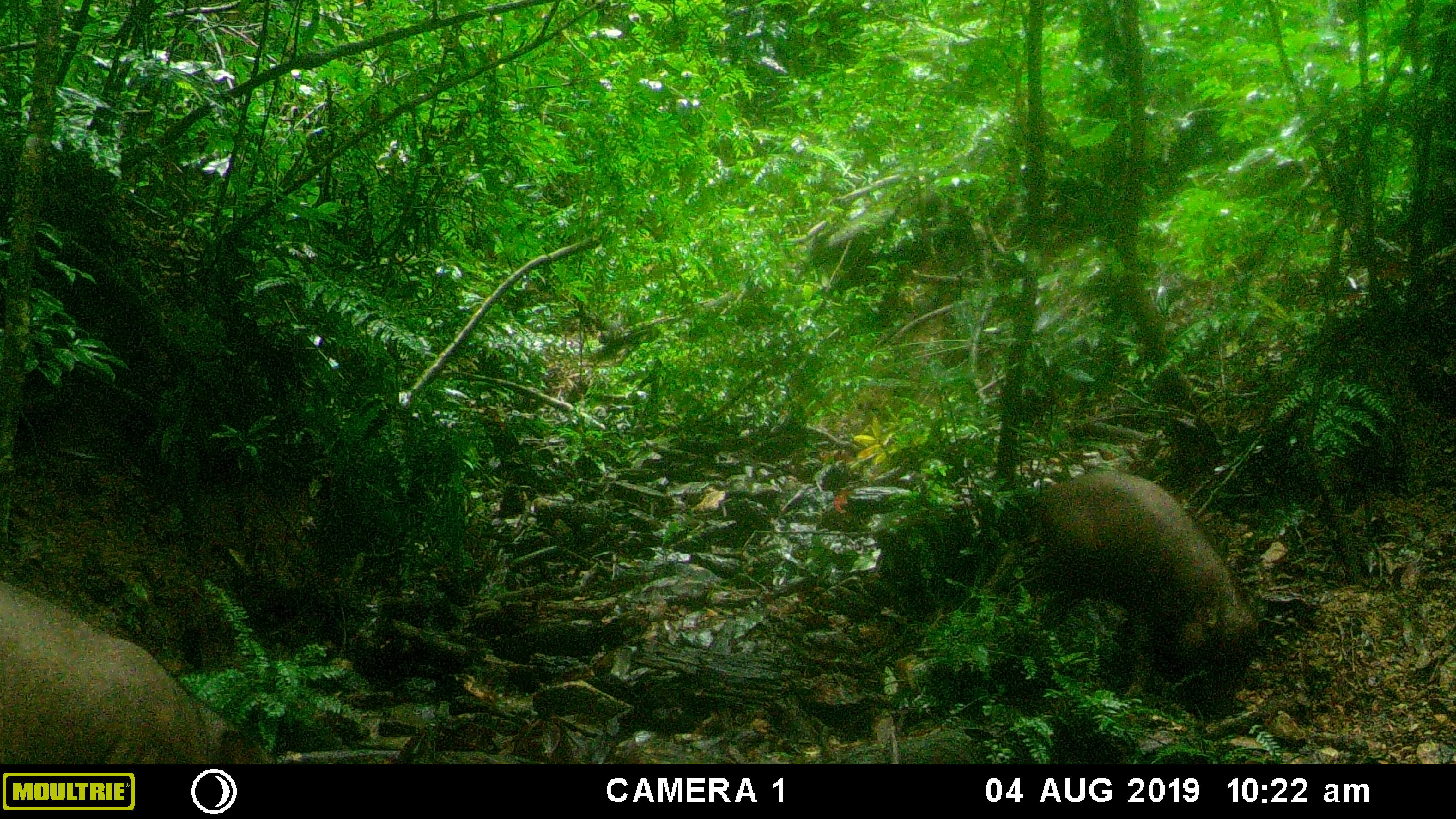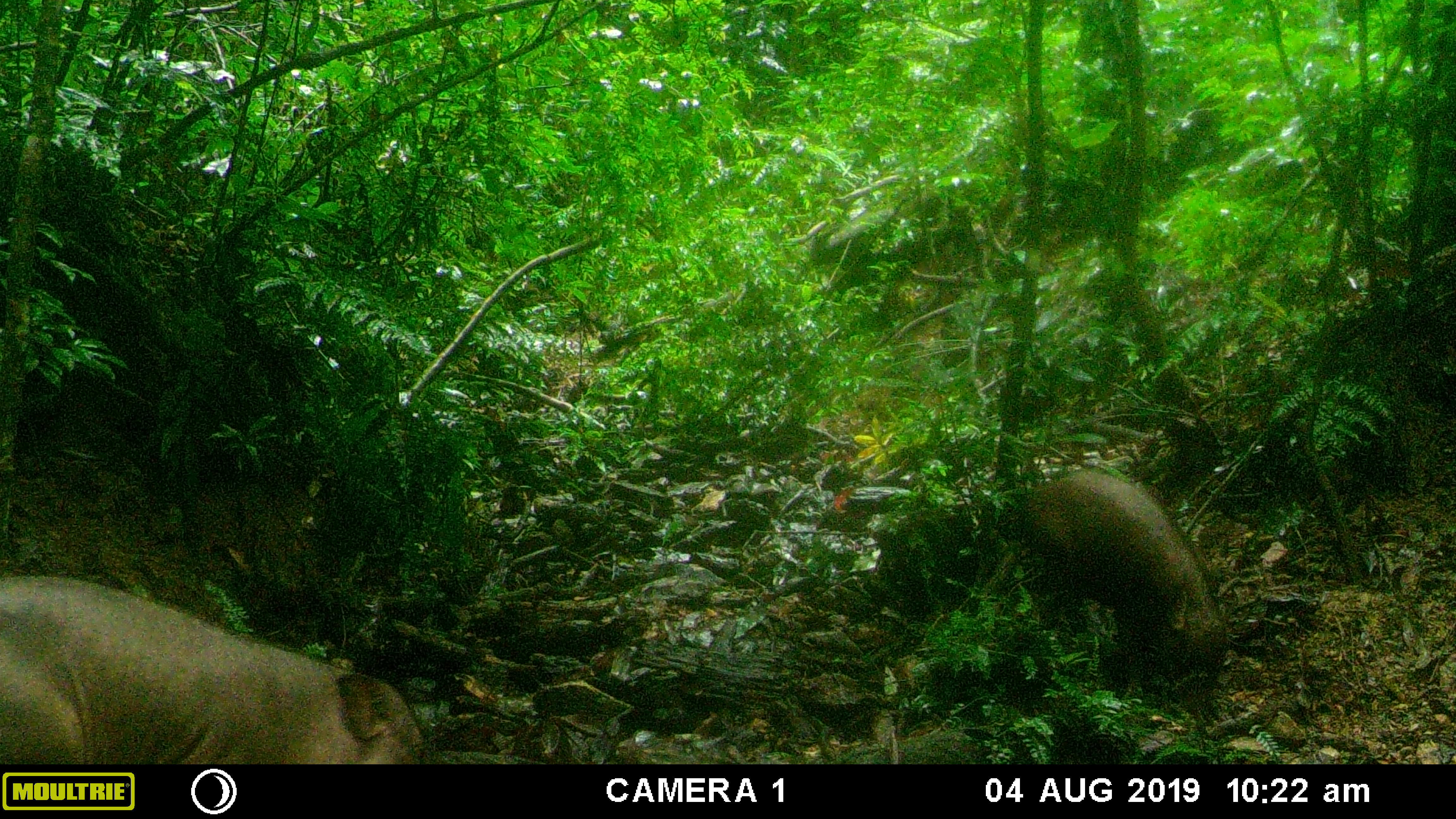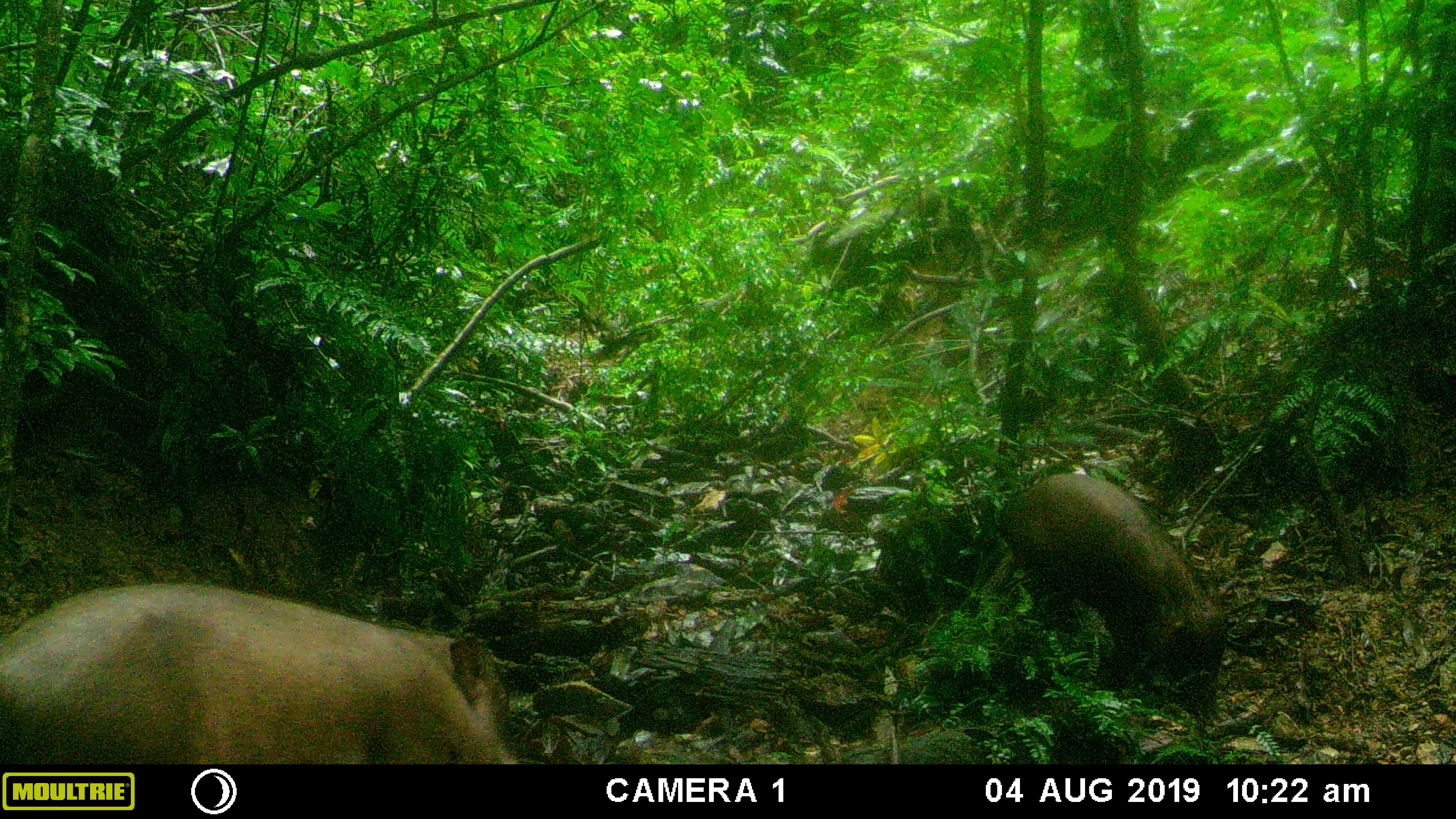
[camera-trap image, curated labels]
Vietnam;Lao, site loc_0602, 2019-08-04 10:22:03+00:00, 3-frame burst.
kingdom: Animalia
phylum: Chordata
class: Mammalia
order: Artiodactyla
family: Suidae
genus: Sus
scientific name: Sus scrofa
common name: eurasian wild pig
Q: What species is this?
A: Eurasian wild pig (Sus scrofa).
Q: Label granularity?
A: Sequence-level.